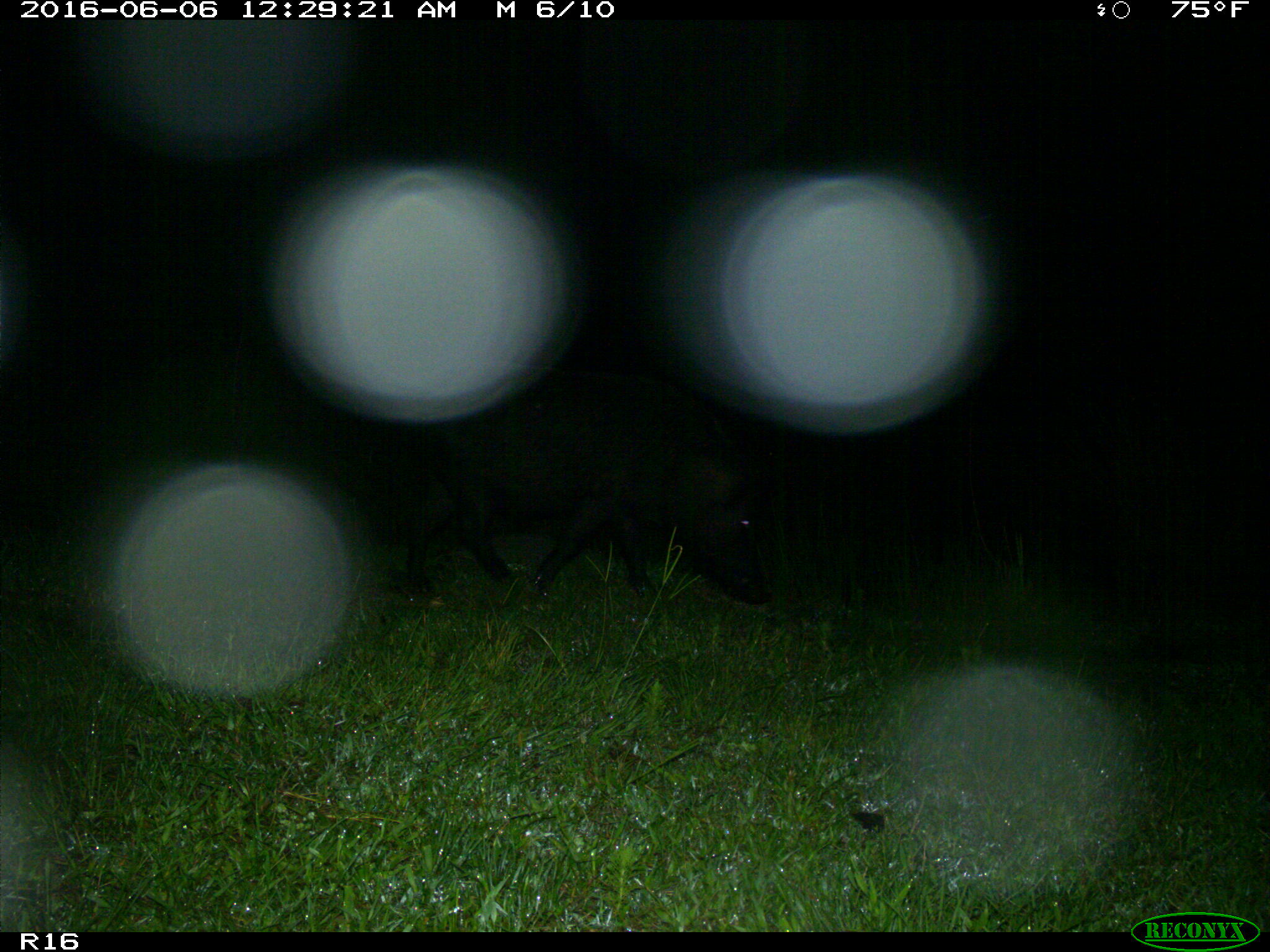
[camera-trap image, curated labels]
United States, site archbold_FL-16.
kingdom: Animalia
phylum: Chordata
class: Mammalia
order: Artiodactyla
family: Suidae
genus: Sus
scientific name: Sus scrofa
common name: wild boar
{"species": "Sus scrofa (wild boar)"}